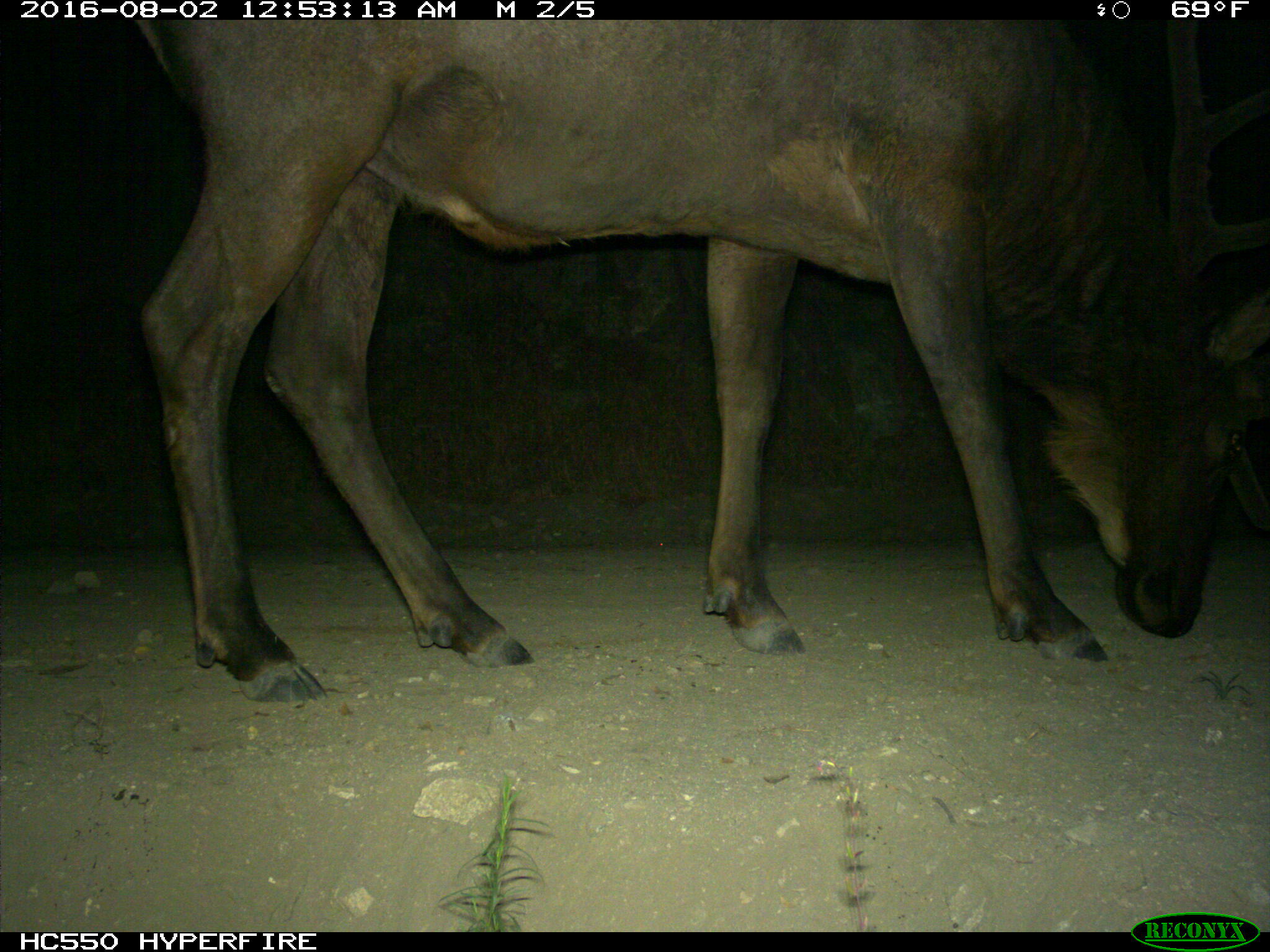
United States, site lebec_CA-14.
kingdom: Animalia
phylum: Chordata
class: Mammalia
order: Artiodactyla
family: Cervidae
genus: Cervus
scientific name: Cervus canadensis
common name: elk